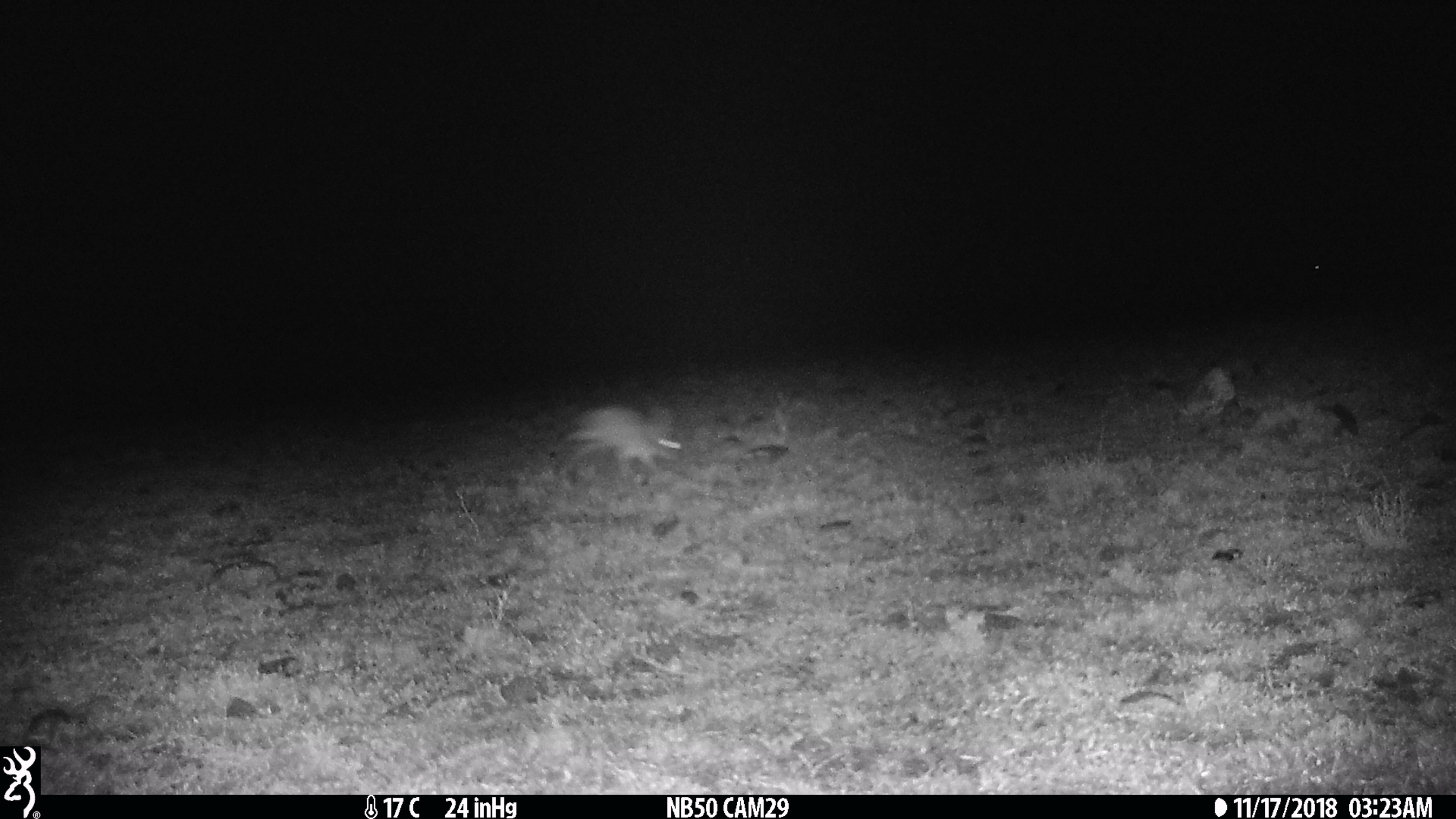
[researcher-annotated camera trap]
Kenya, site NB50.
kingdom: Animalia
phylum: Chordata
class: Mammalia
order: Lagomorpha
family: Leporidae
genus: Lepus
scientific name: Lepus capensis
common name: cape hare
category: hare